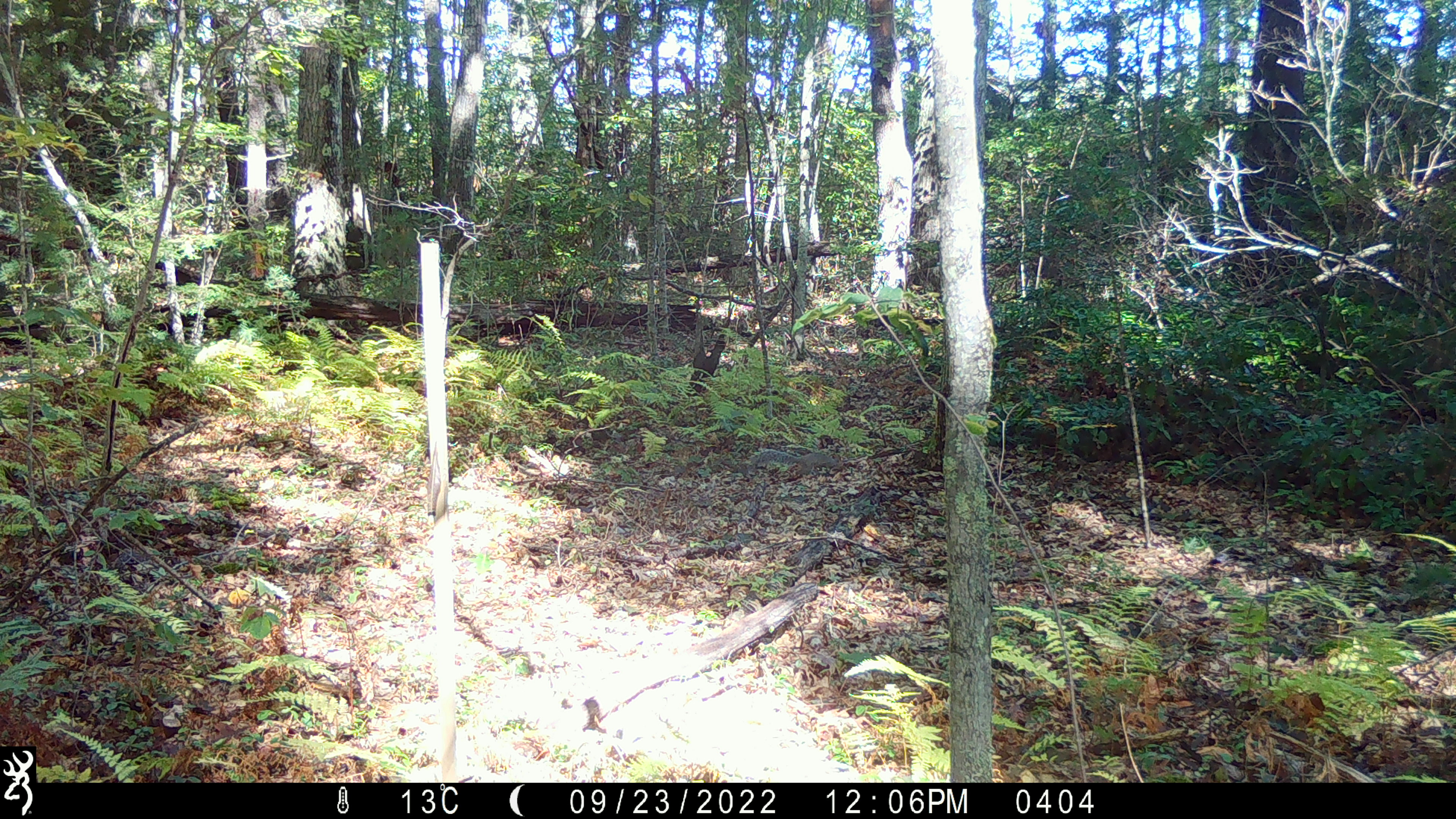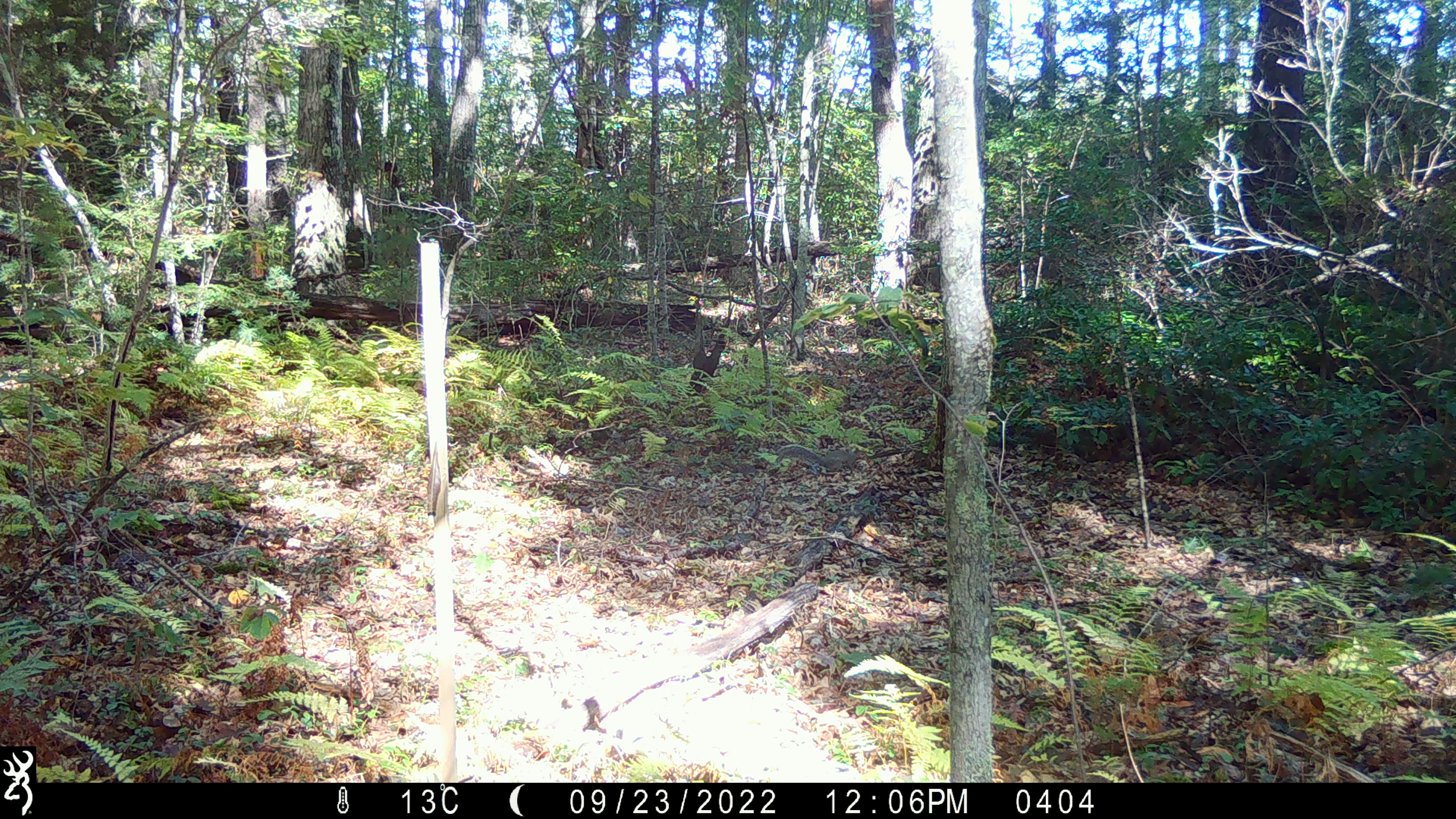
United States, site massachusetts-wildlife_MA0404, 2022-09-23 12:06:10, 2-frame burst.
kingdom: Animalia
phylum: Chordata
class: Mammalia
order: Rodentia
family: Sciuridae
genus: Sciurus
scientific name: Sciurus carolinensis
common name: gray squirrel